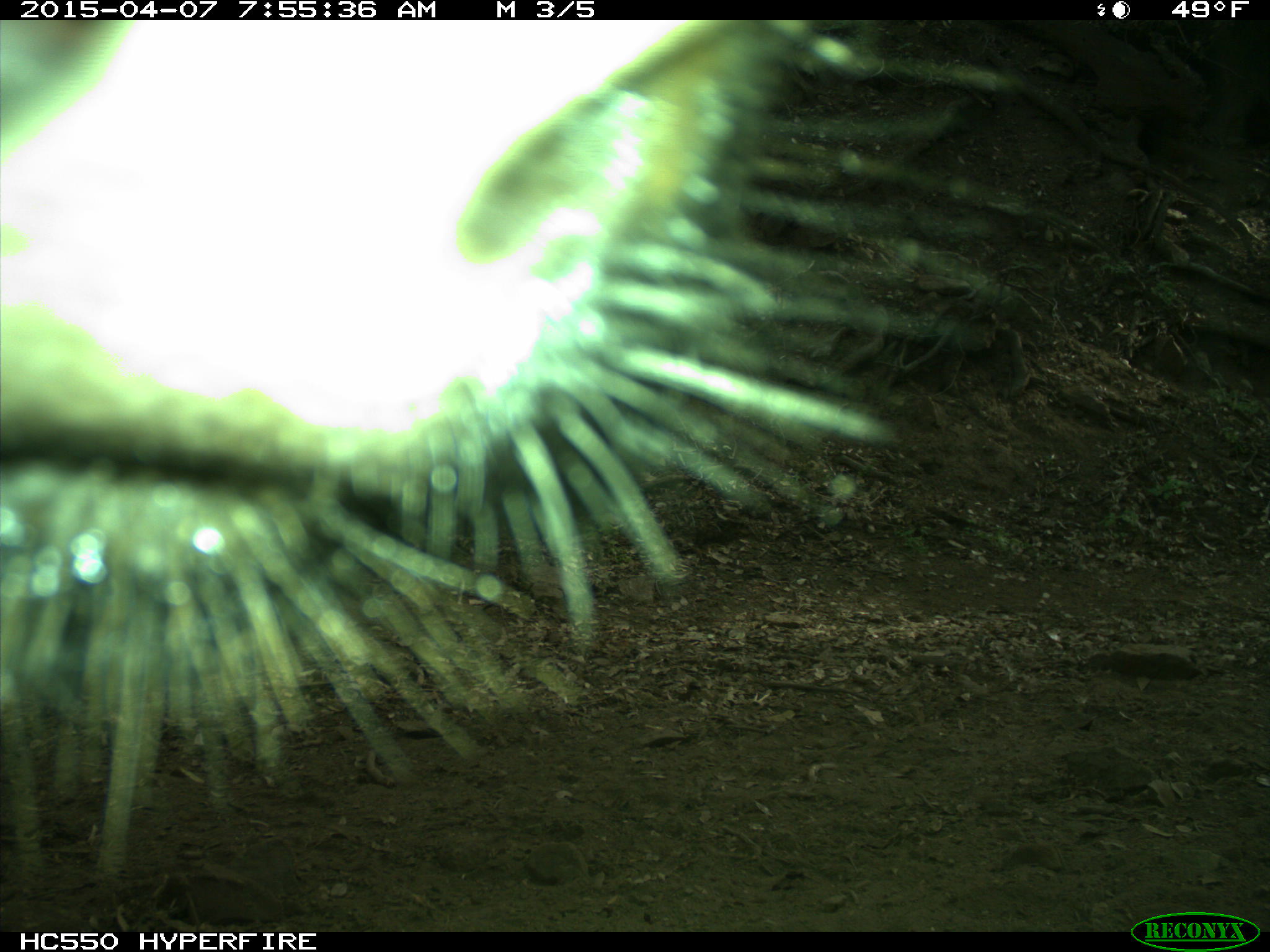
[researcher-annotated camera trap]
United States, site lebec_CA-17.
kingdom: Animalia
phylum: Chordata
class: Mammalia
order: Artiodactyla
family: Bovidae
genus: Bos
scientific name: Bos taurus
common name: domestic cow